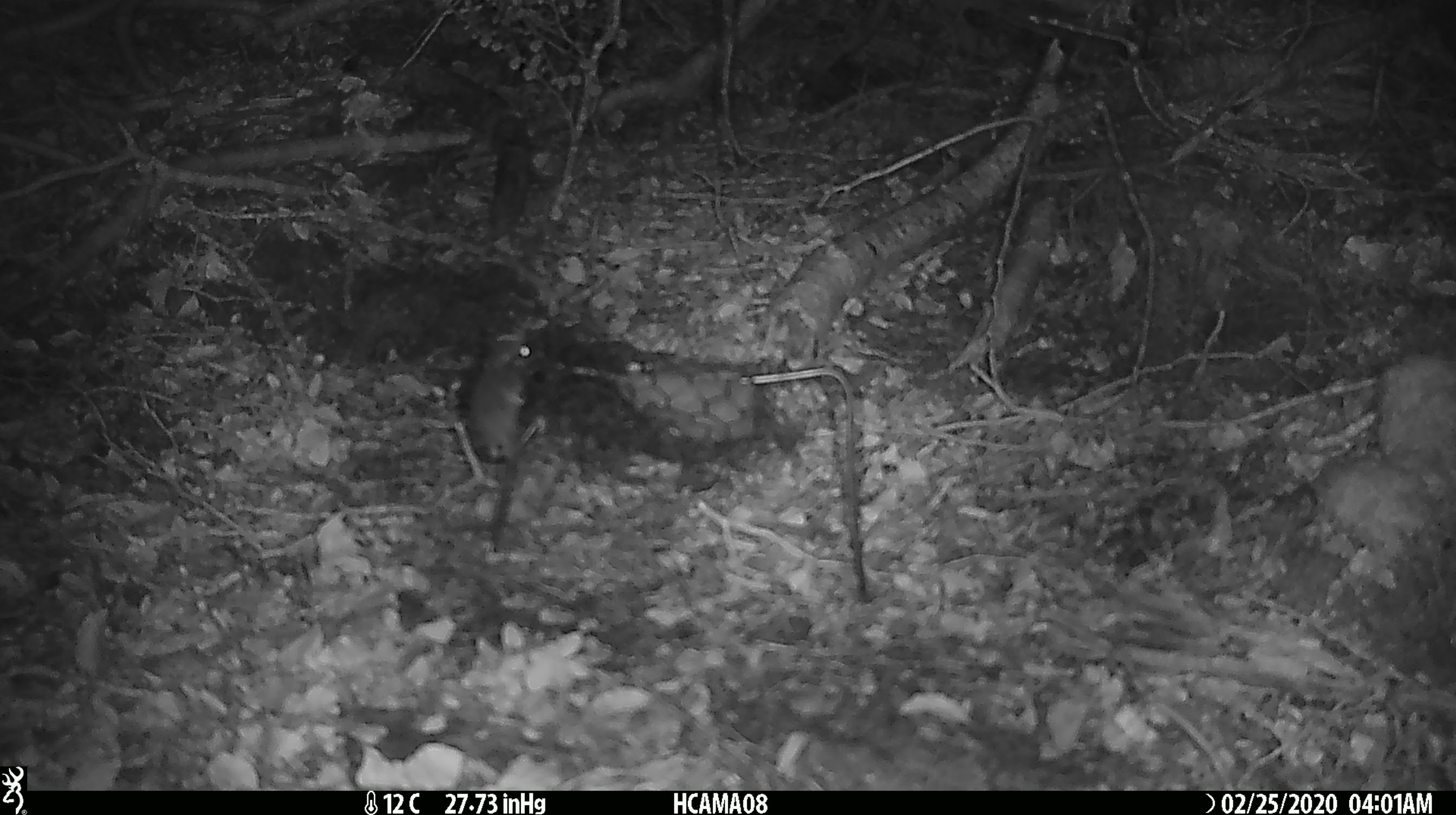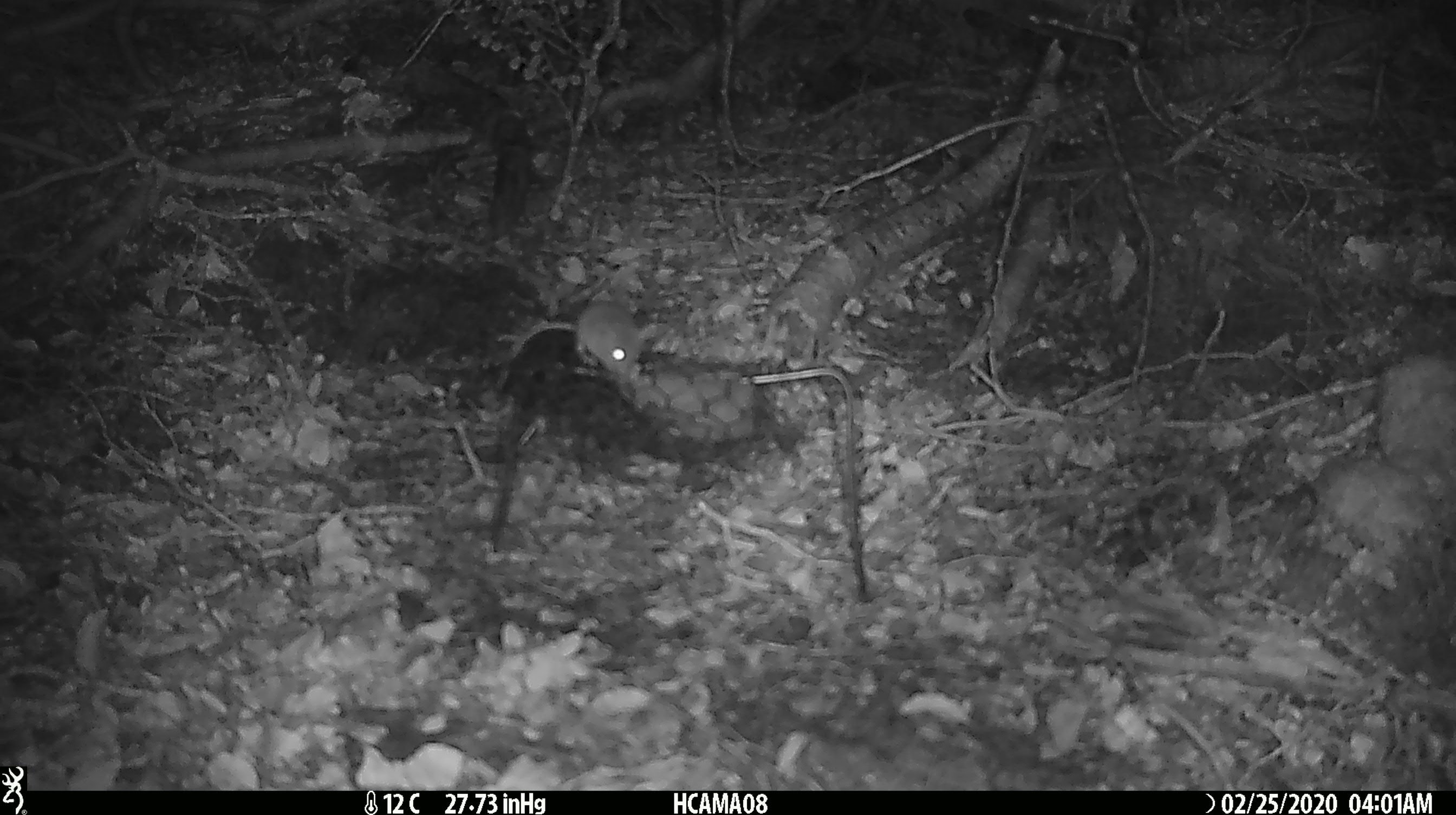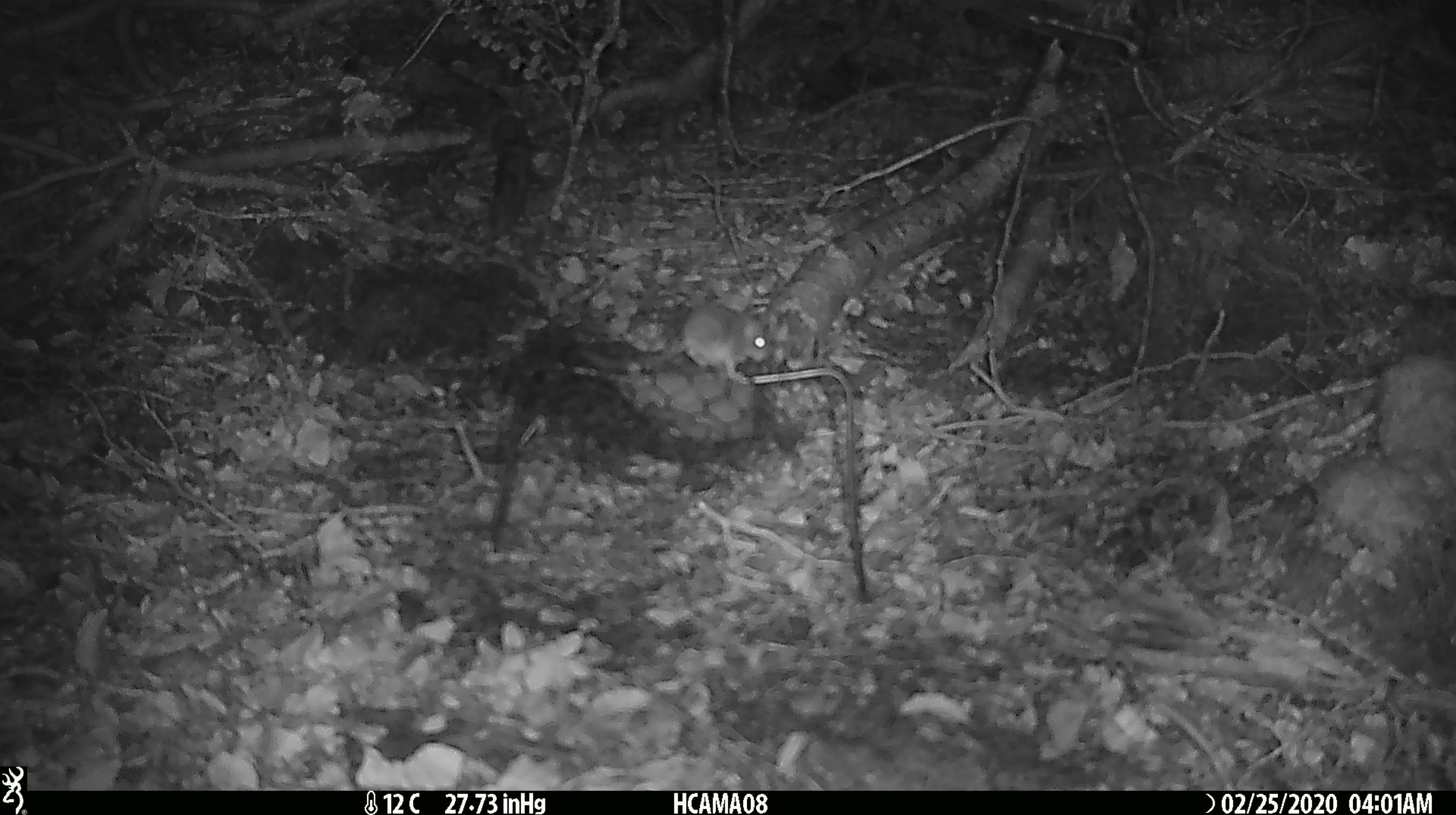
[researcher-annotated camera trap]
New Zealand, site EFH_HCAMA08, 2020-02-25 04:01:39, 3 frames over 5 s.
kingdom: Animalia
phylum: Chordata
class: Mammalia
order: Rodentia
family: Muridae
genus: Mus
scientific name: Mus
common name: mouse